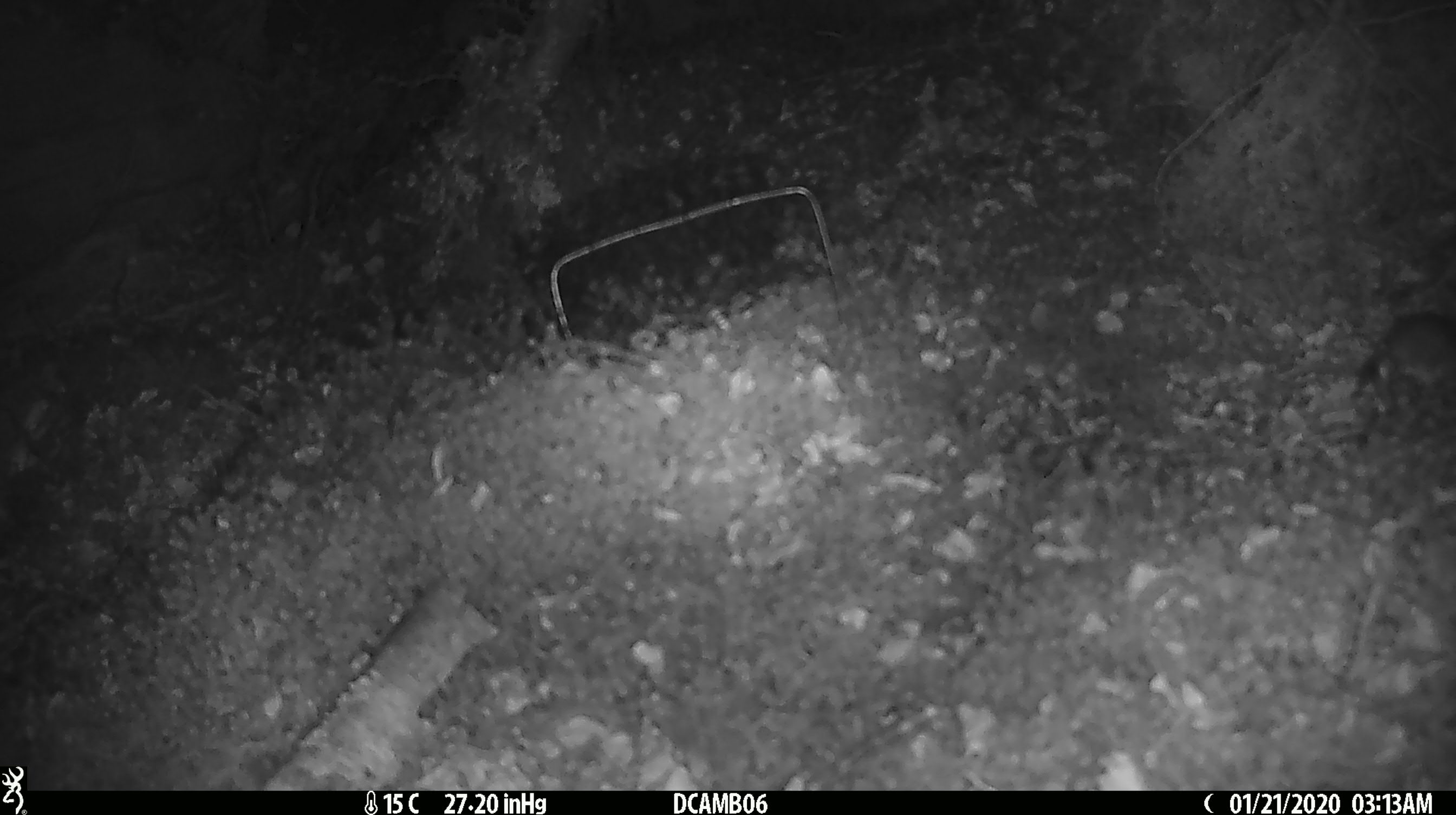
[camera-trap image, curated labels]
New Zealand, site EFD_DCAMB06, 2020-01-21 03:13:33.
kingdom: Animalia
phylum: Chordata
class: Mammalia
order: Rodentia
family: Muridae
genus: Mus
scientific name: Mus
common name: mouse